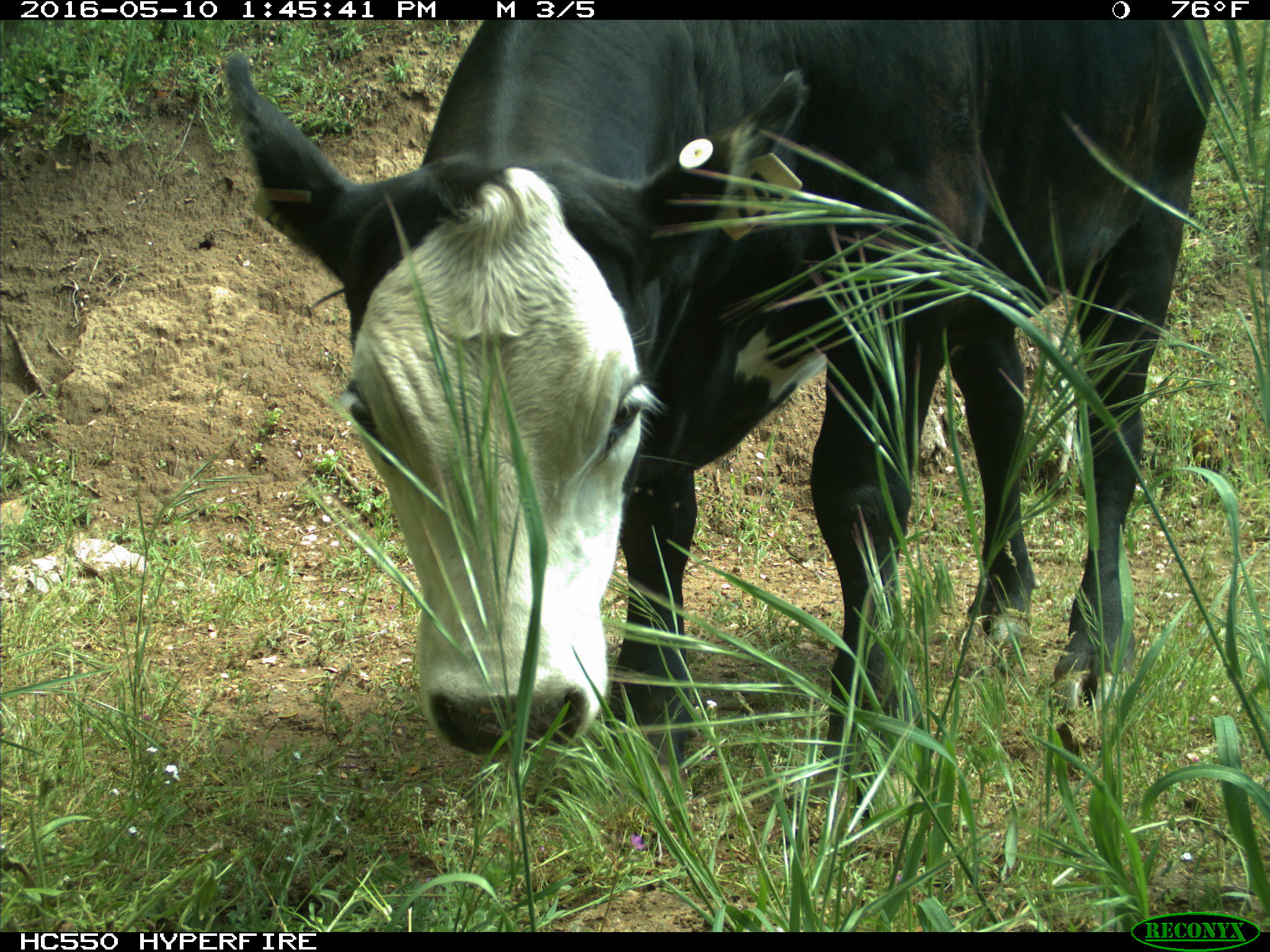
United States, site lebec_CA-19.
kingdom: Animalia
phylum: Chordata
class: Mammalia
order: Artiodactyla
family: Bovidae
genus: Bos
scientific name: Bos taurus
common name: domestic cow